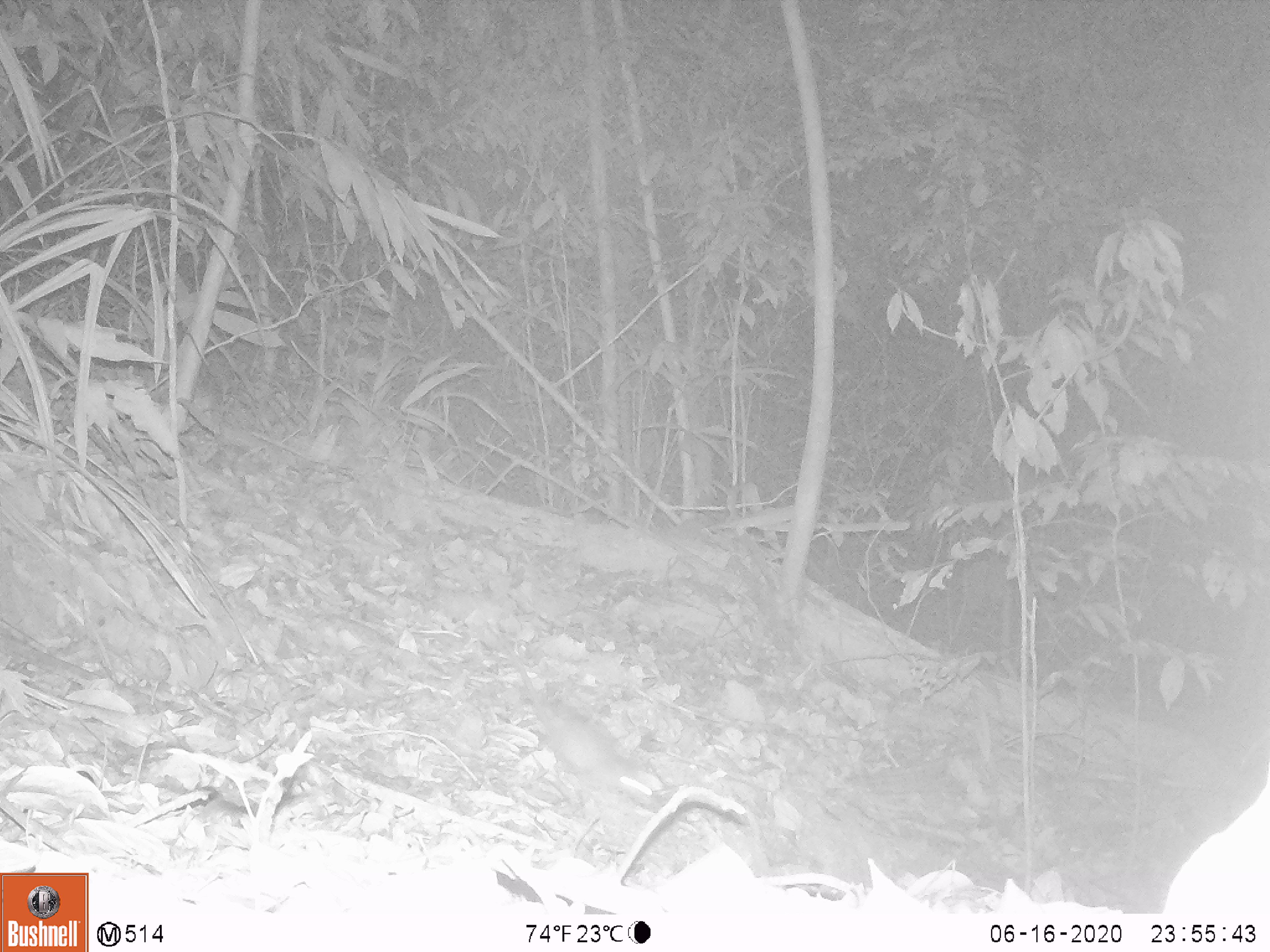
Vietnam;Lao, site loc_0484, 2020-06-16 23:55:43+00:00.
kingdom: Animalia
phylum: Chordata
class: Mammalia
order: Rodentia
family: Muridae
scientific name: Muridae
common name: old-world mice and rats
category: unidentified murid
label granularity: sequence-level